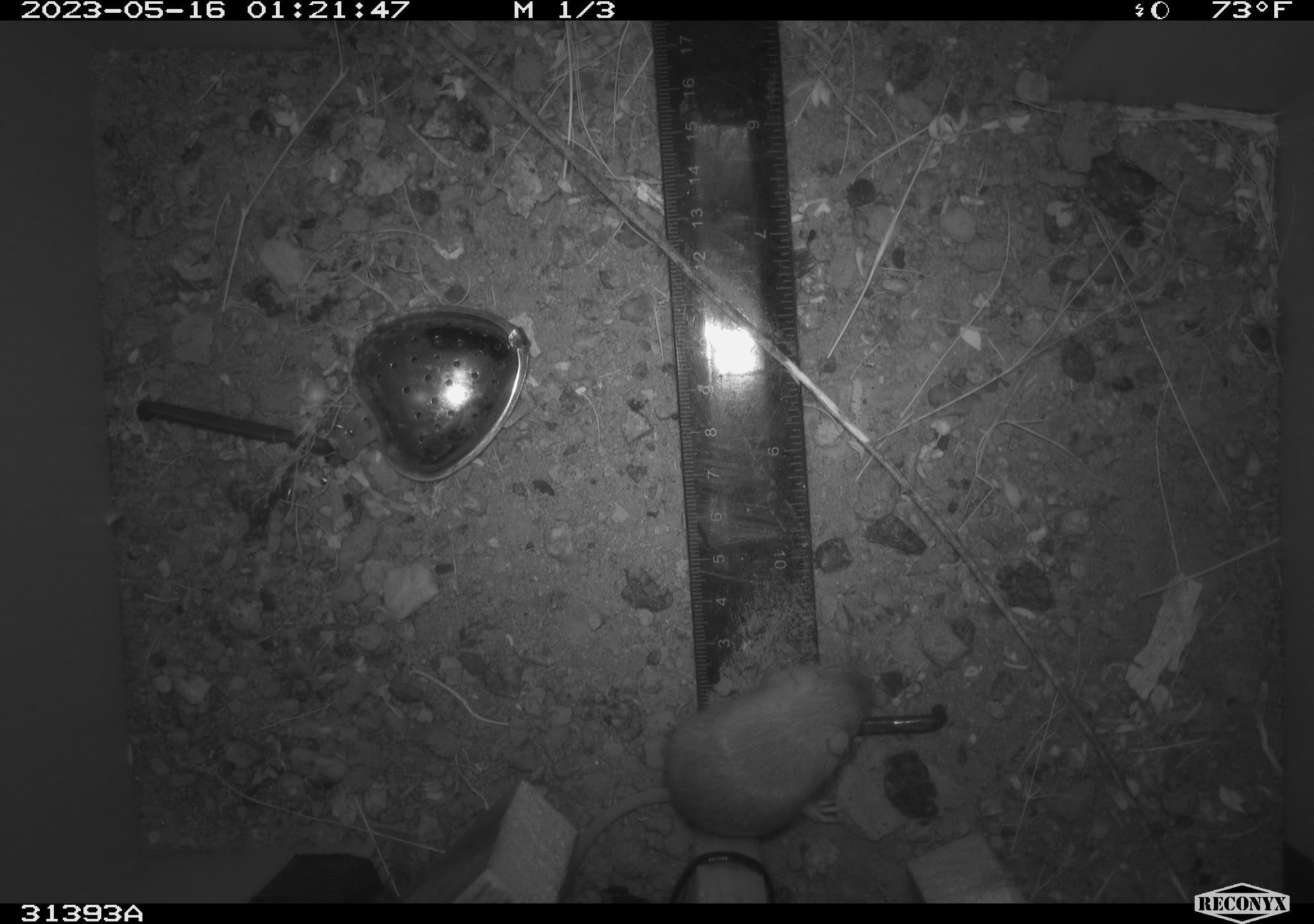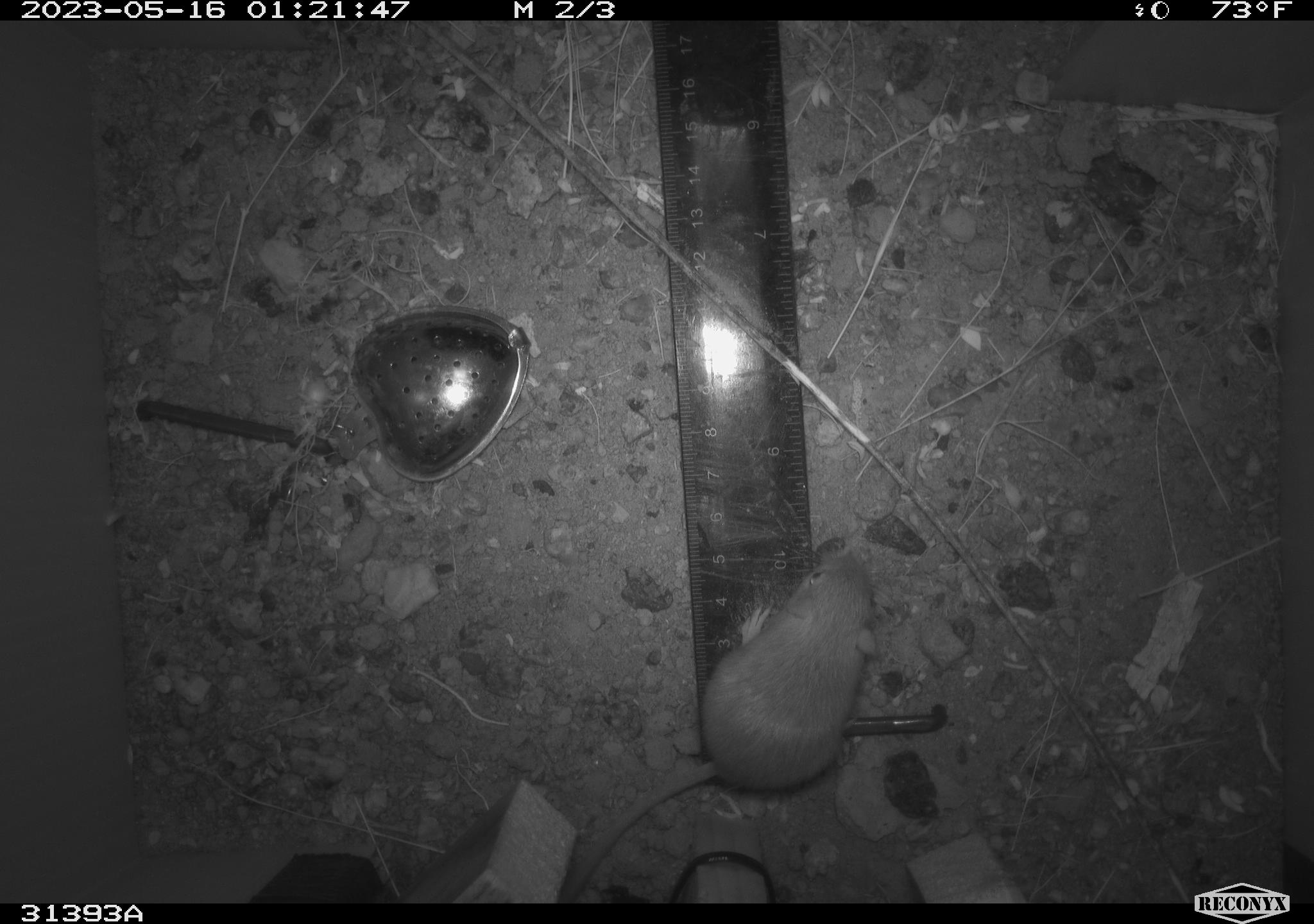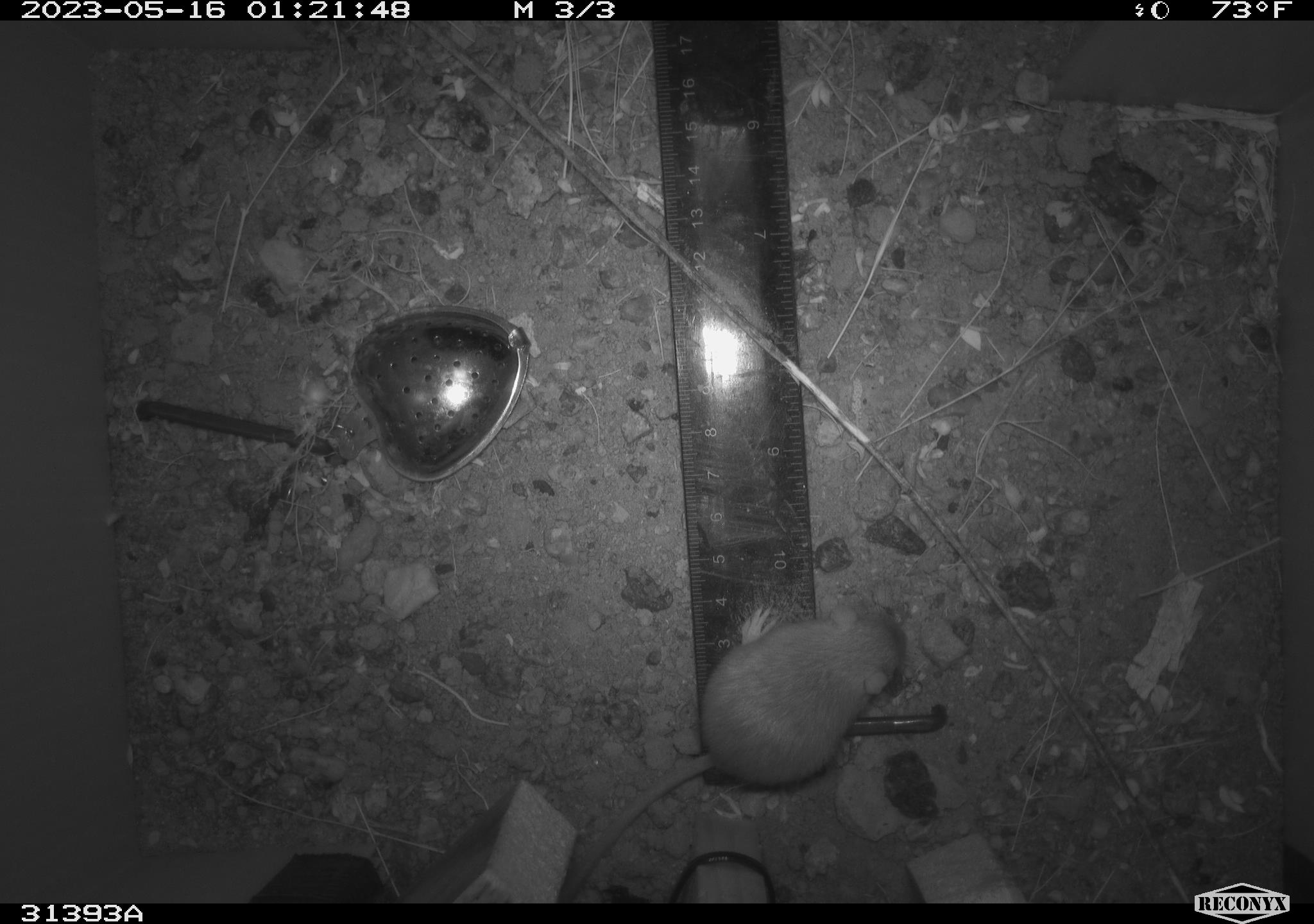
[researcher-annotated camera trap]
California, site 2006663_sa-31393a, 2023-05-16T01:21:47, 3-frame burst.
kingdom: Animalia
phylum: Chordata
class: Mammalia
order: Rodentia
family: Heteromyidae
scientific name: Heteromyidae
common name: kangaroo rats and pocket mice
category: heteromyidae family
Heteromyidae family (kangaroo rats and pocket mice) (Heteromyidae).